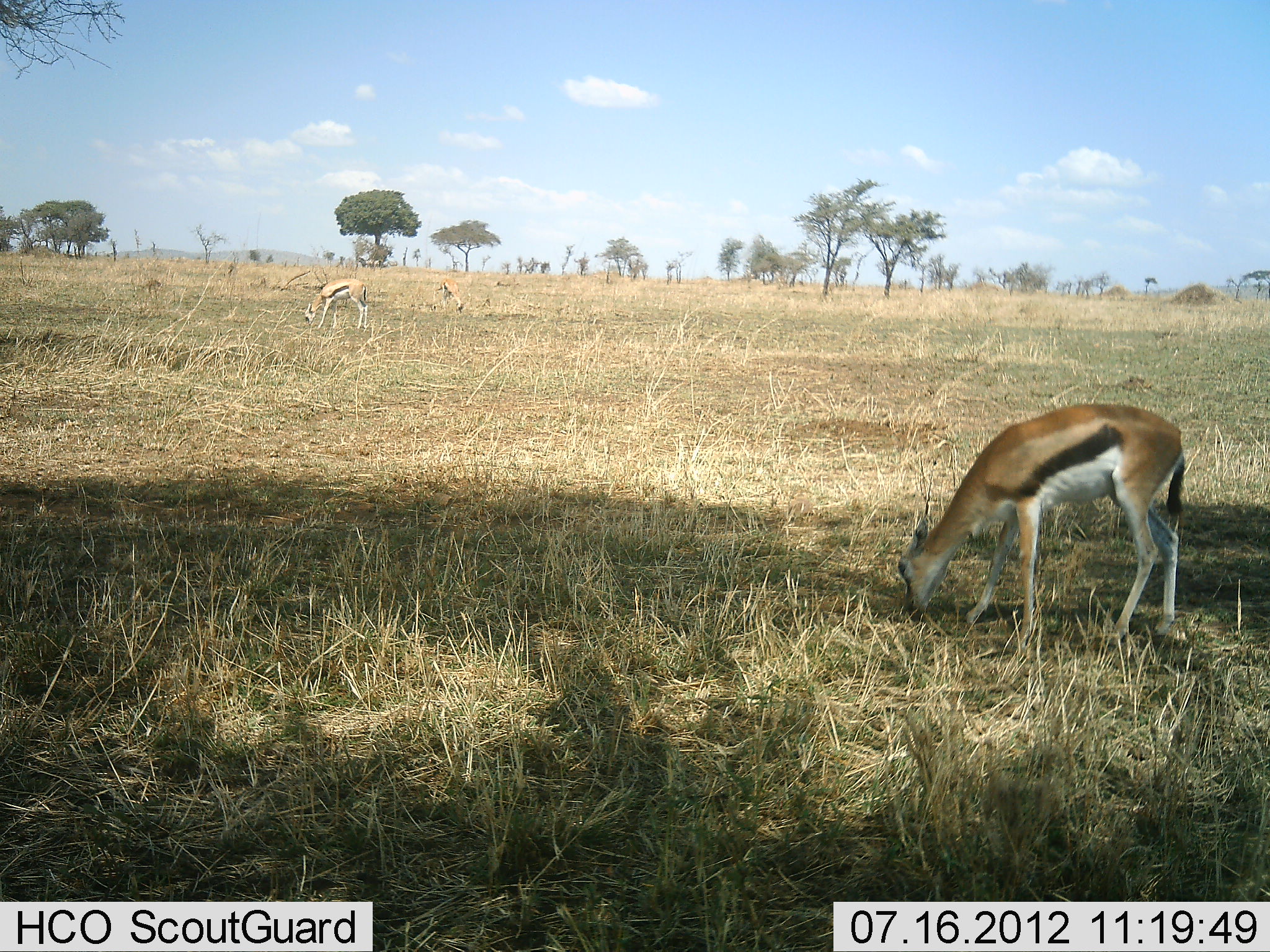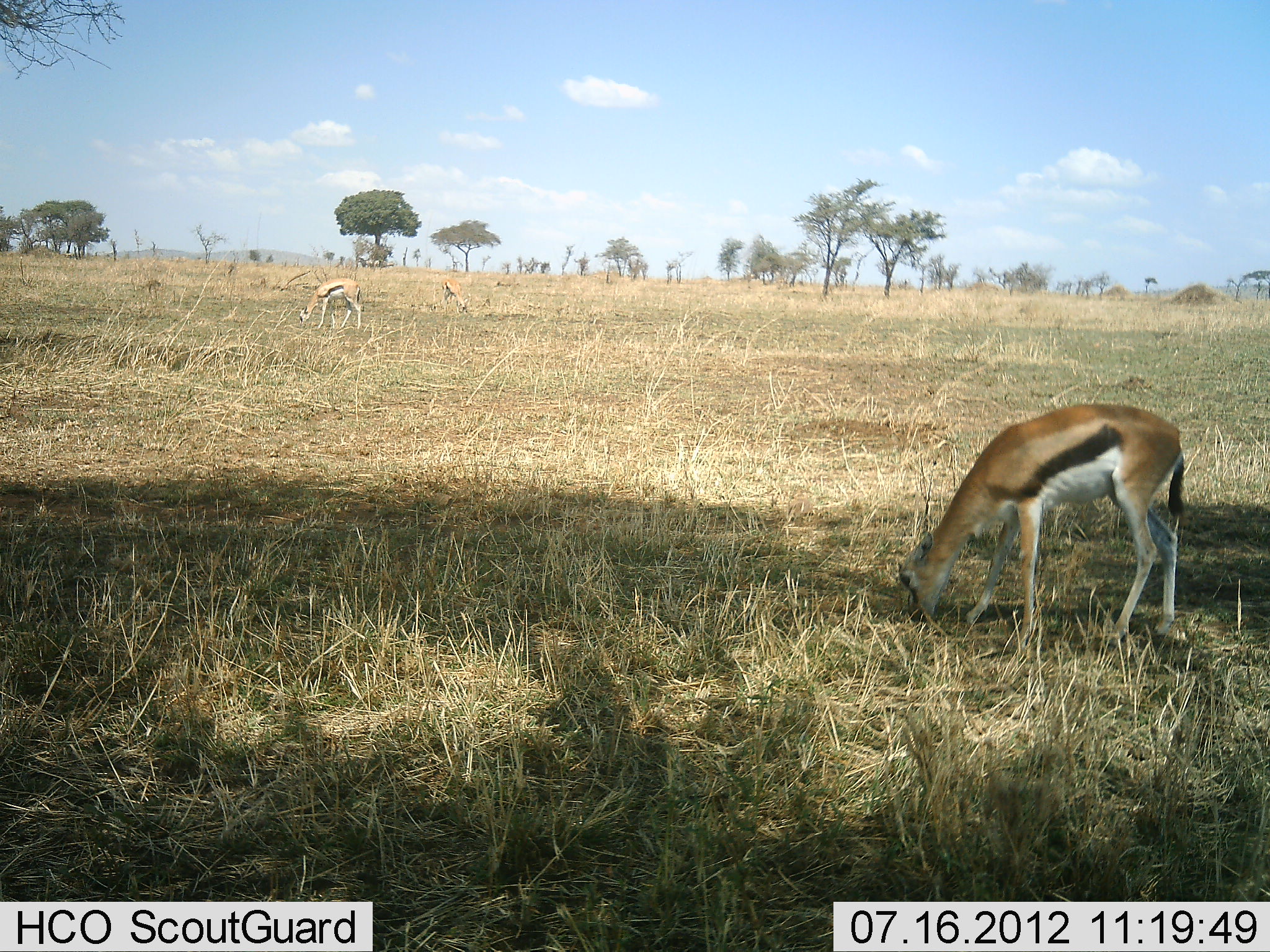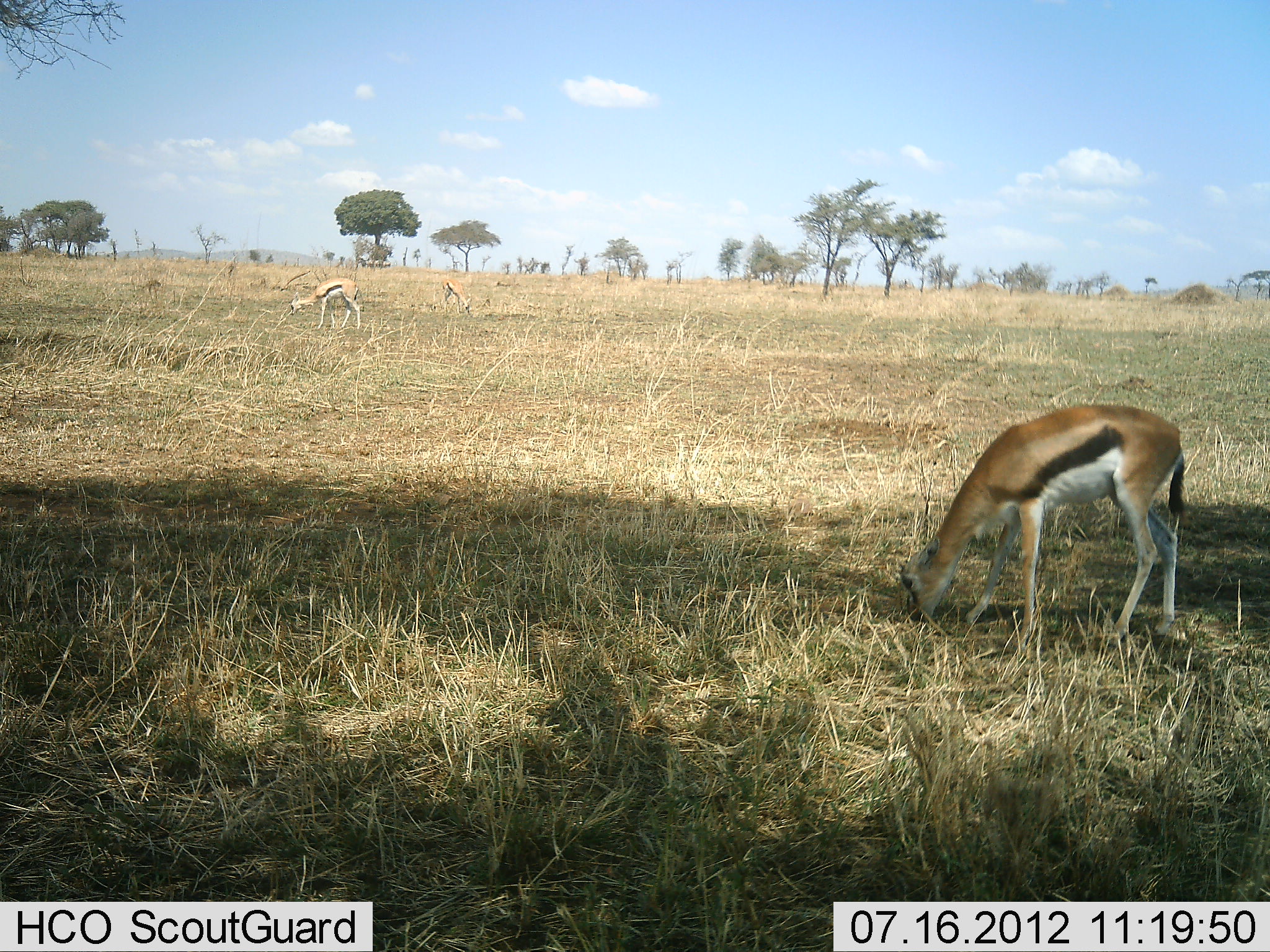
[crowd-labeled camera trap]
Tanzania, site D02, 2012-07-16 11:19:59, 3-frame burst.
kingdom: Animalia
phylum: Chordata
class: Mammalia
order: Artiodactyla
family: Bovidae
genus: Eudorcas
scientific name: Eudorcas thomsonii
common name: thomson's gazelle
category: gazellethomsons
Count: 3.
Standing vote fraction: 30%.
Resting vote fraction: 0%.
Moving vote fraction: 0%.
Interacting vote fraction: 0%.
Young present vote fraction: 0%.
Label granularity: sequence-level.